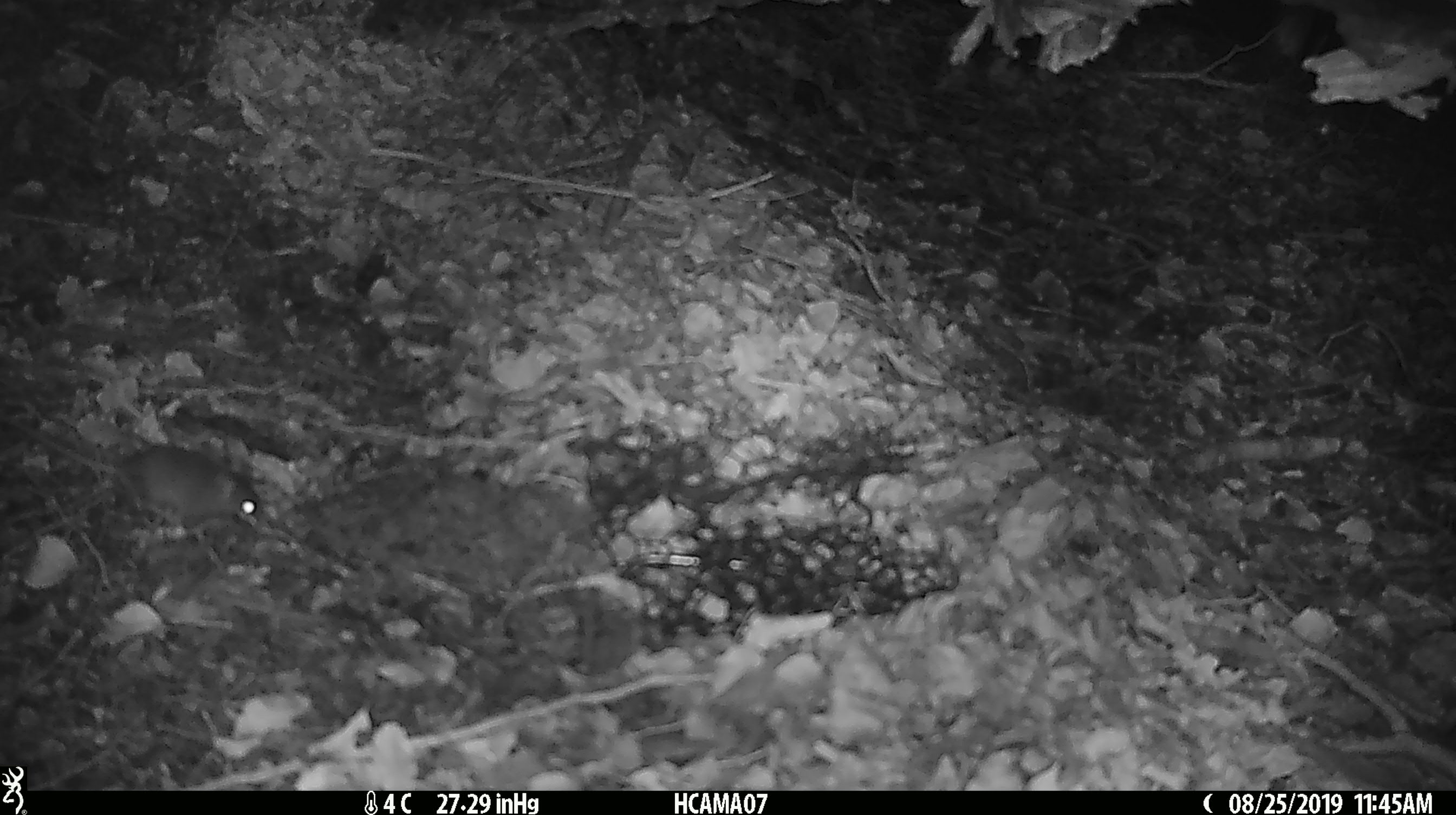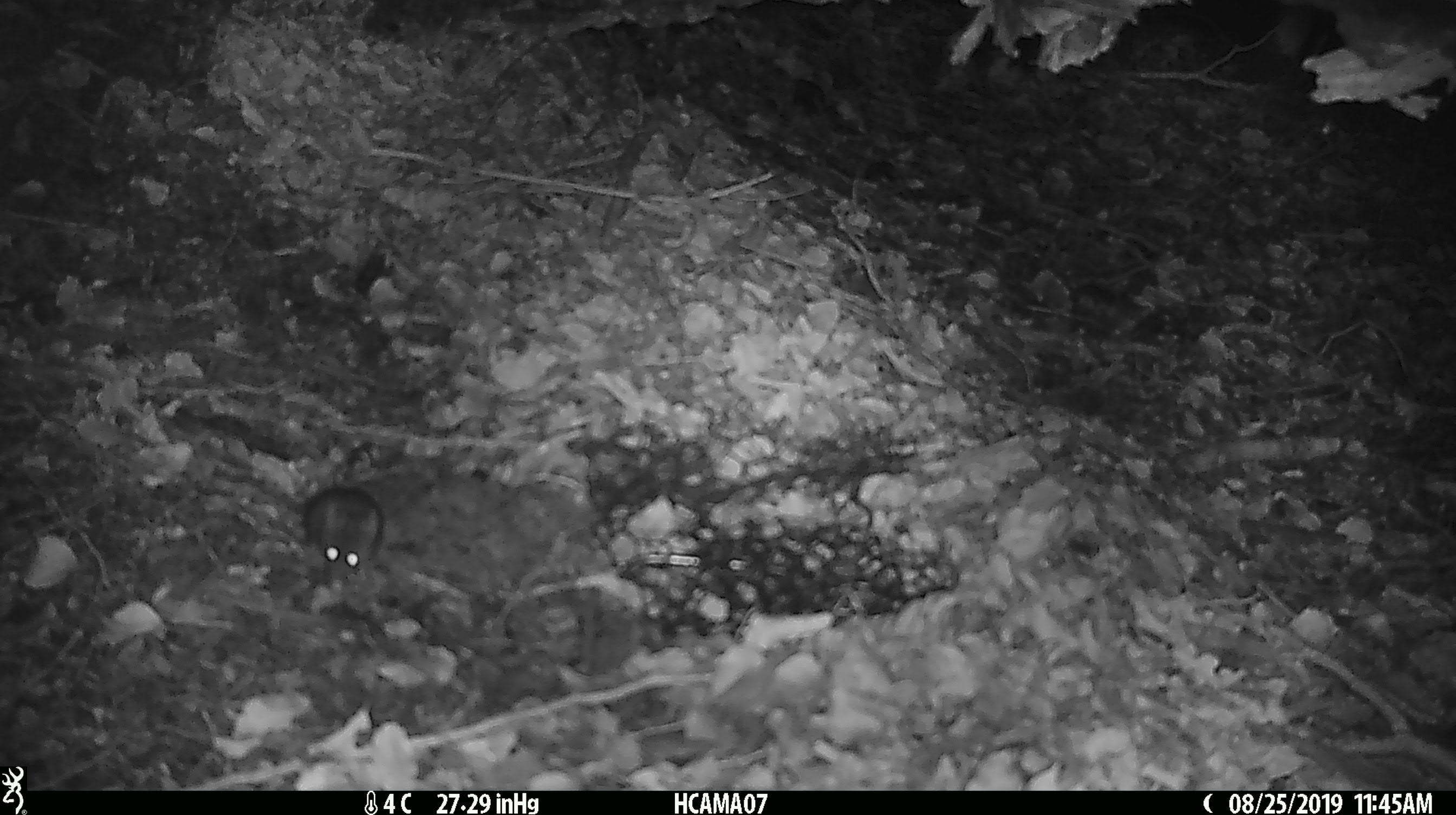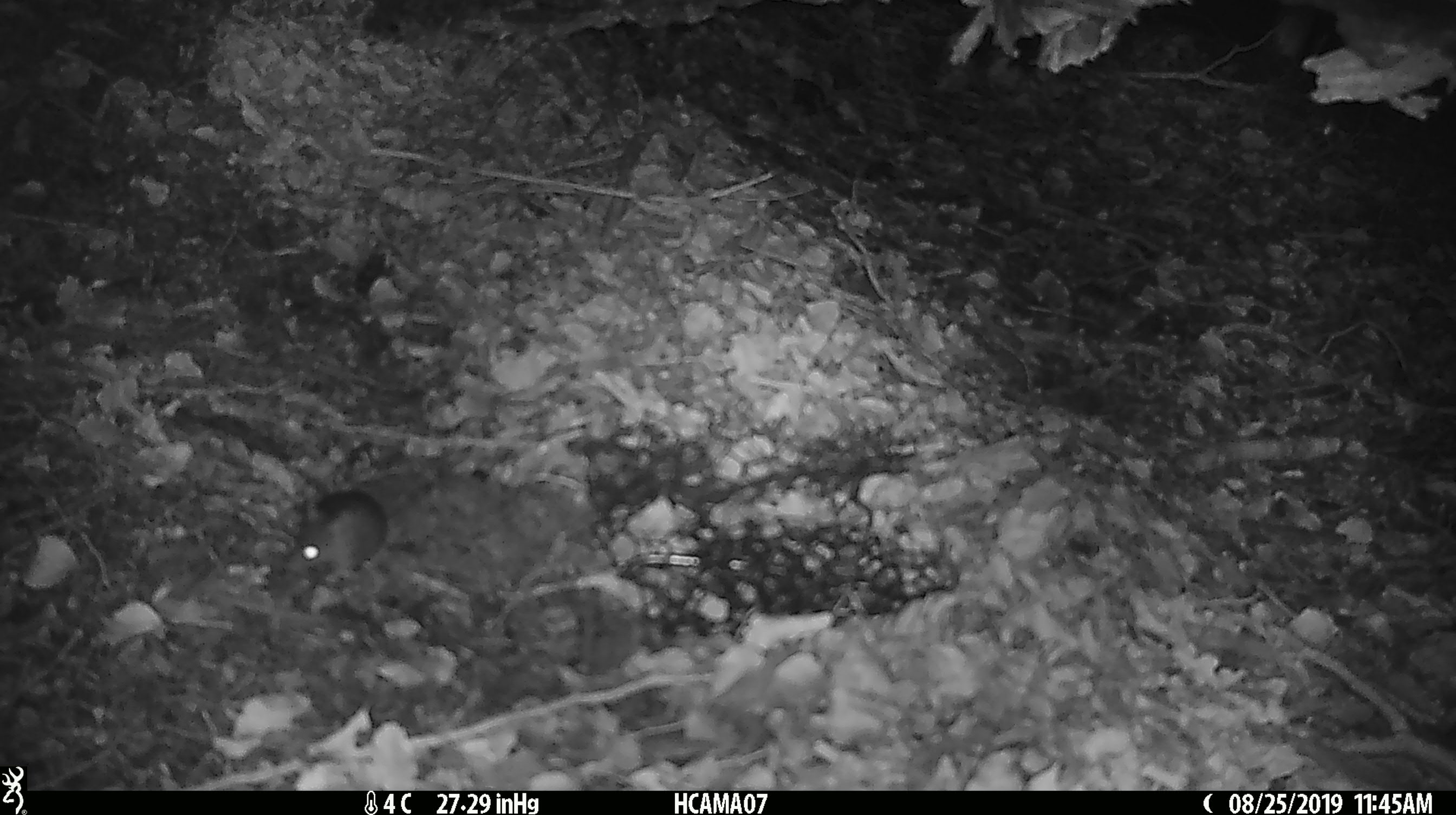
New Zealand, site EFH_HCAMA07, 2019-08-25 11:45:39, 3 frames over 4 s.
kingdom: Animalia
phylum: Chordata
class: Mammalia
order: Rodentia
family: Muridae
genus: Mus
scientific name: Mus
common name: mouse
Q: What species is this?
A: Mouse (Mus).